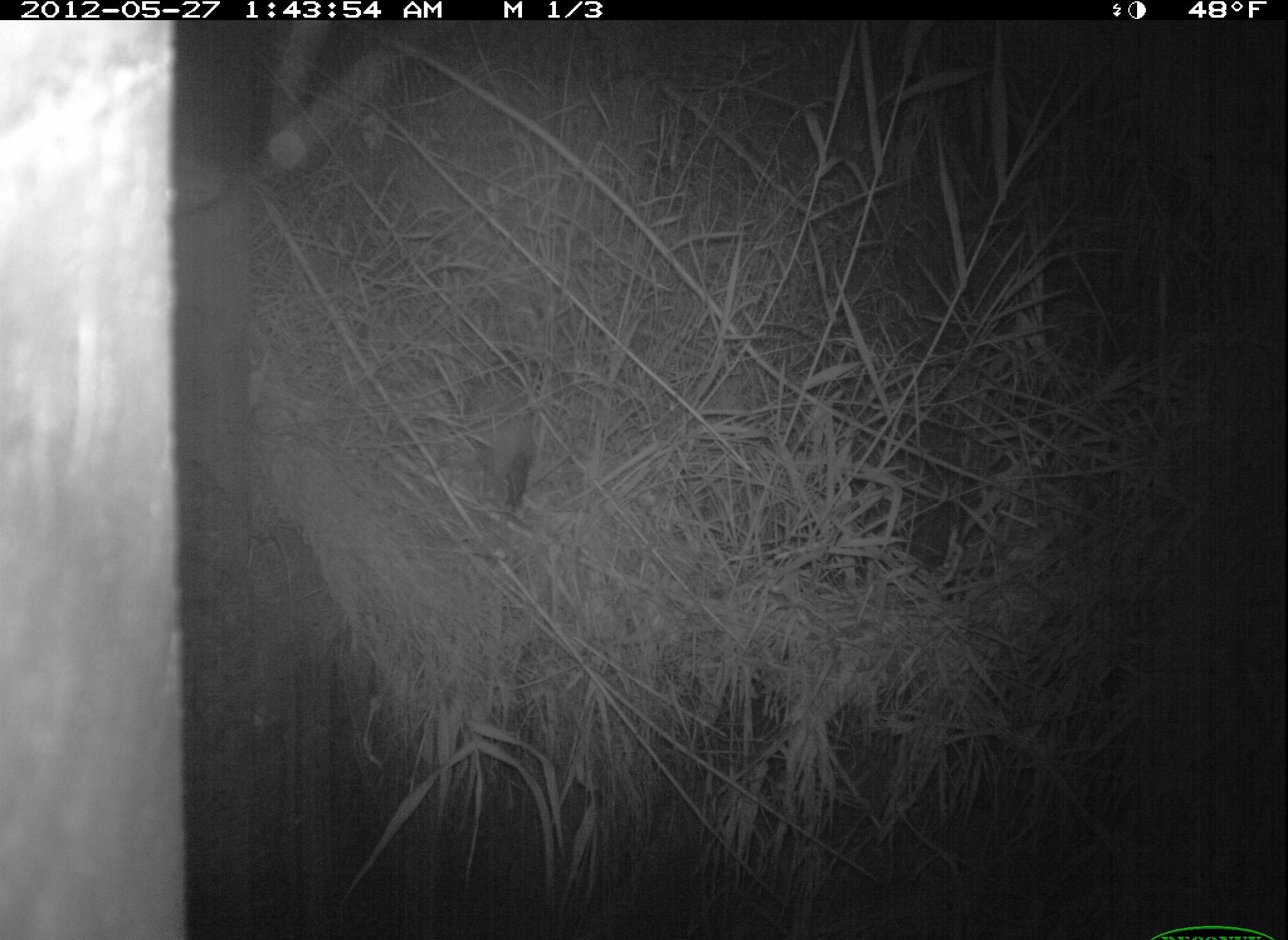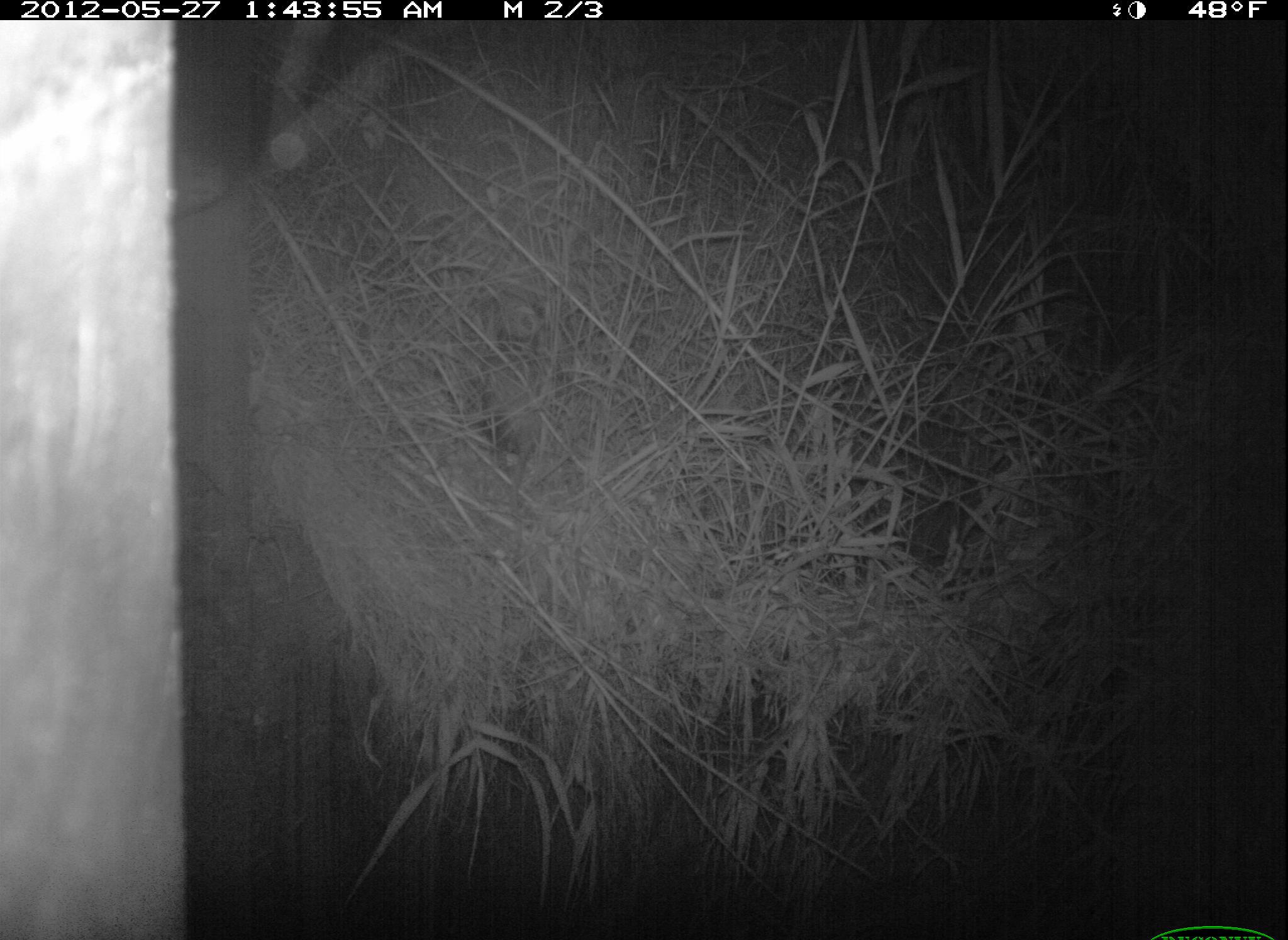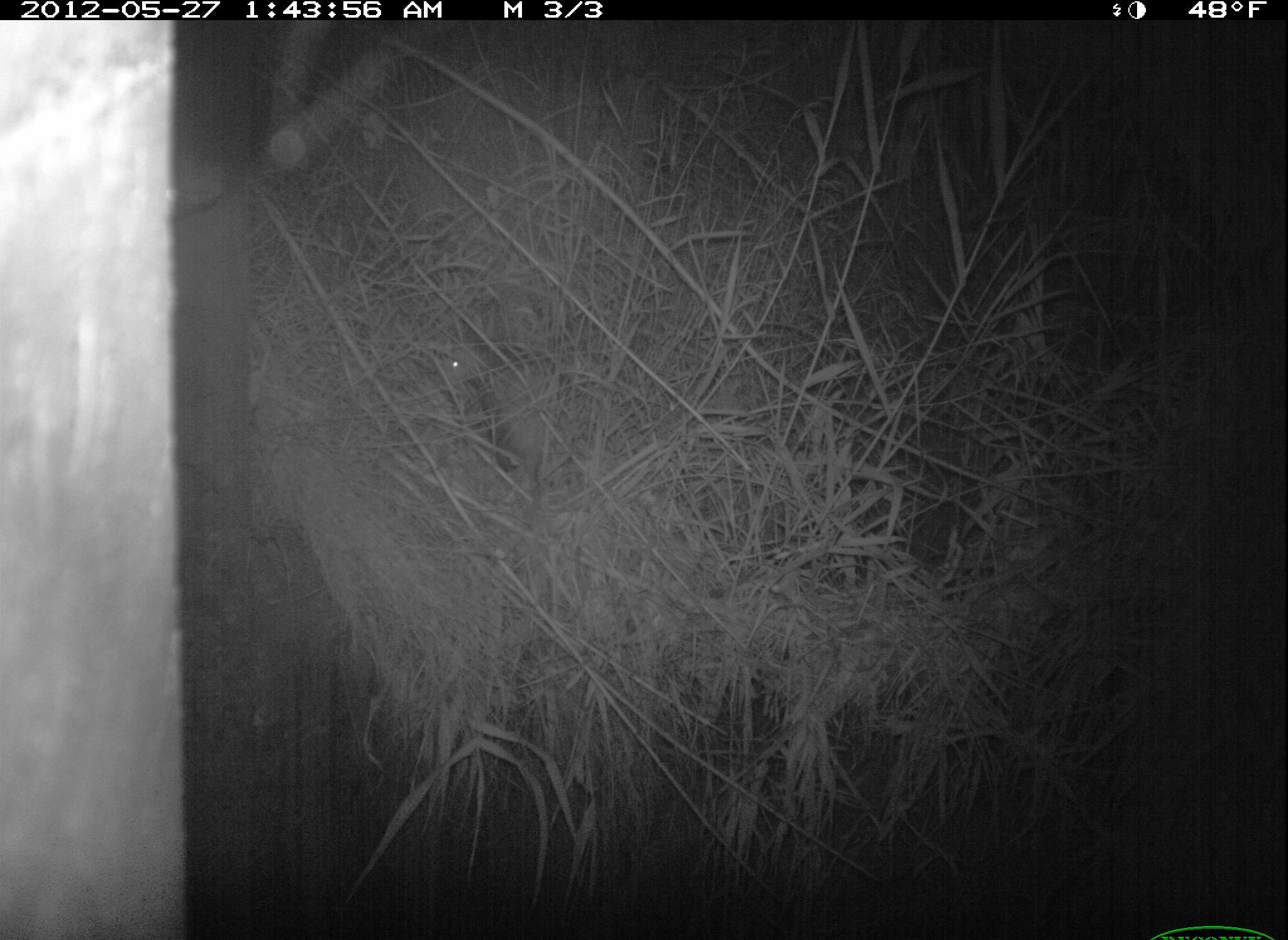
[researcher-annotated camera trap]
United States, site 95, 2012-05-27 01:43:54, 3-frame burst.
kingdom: Animalia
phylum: Chordata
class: Mammalia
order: Didelphimorphia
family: Didelphidae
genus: Didelphis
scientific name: Didelphis virginiana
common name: virginia opossum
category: opossum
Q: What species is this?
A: Opossum (virginia opossum) (Didelphis virginiana).